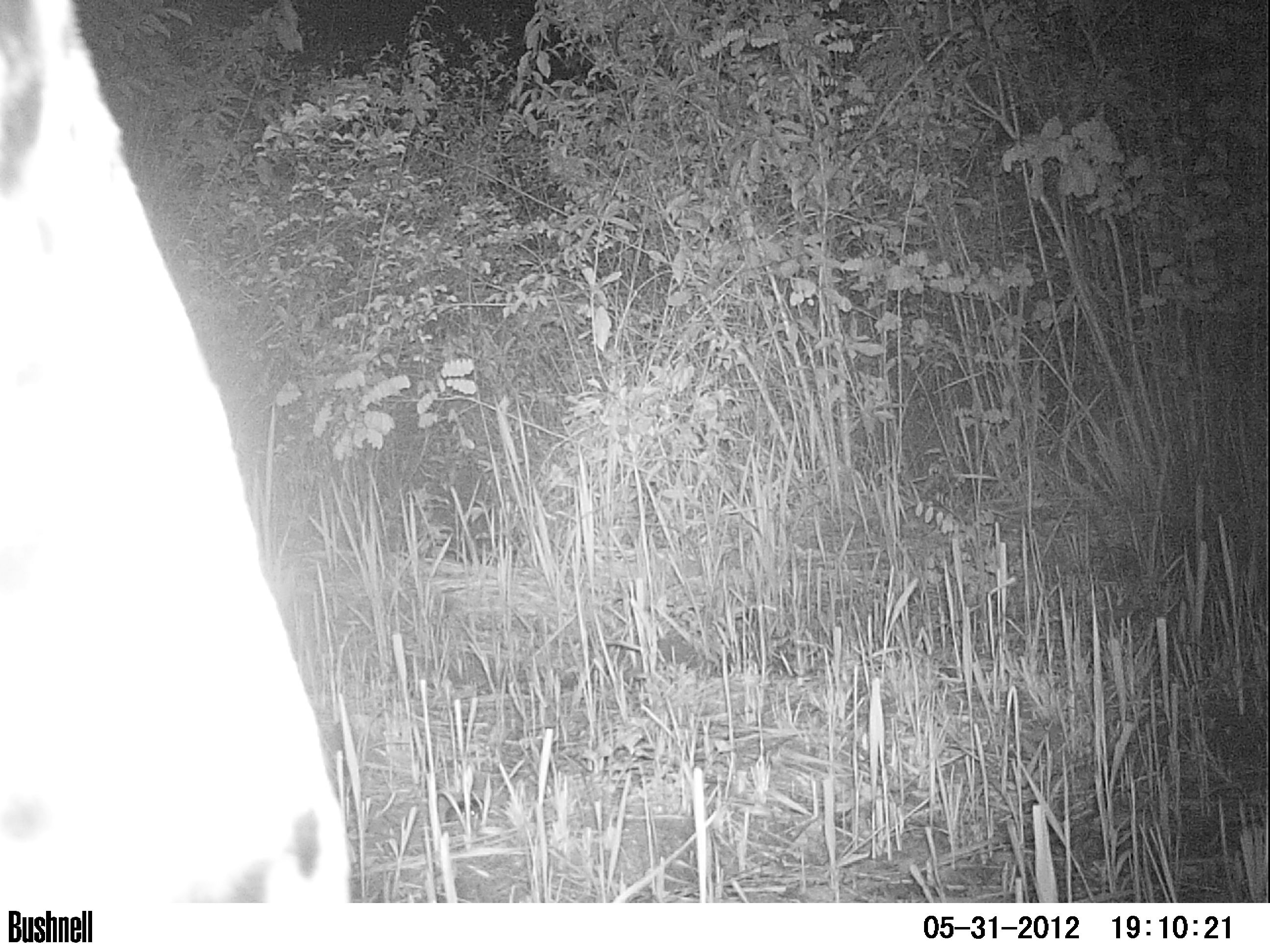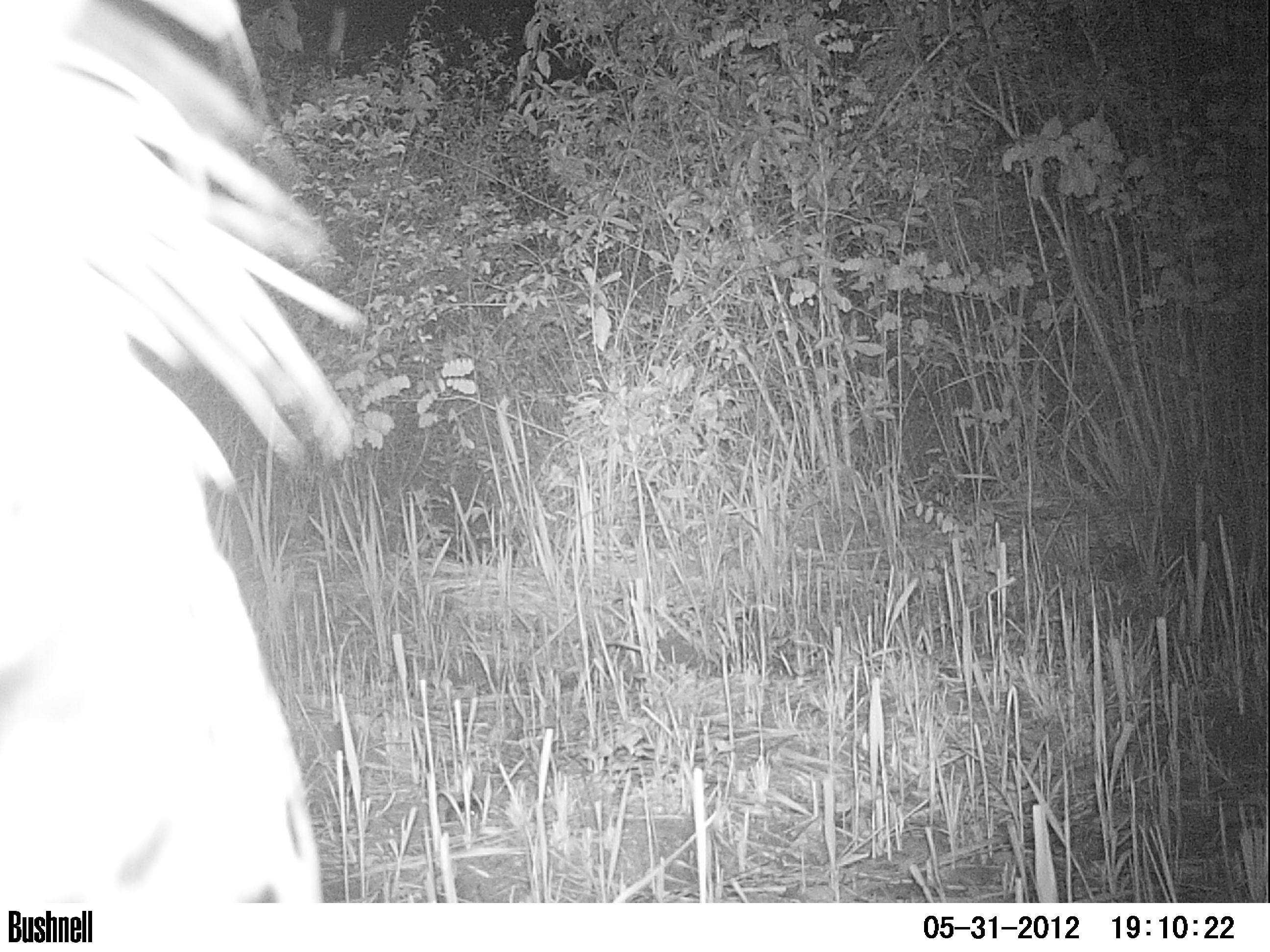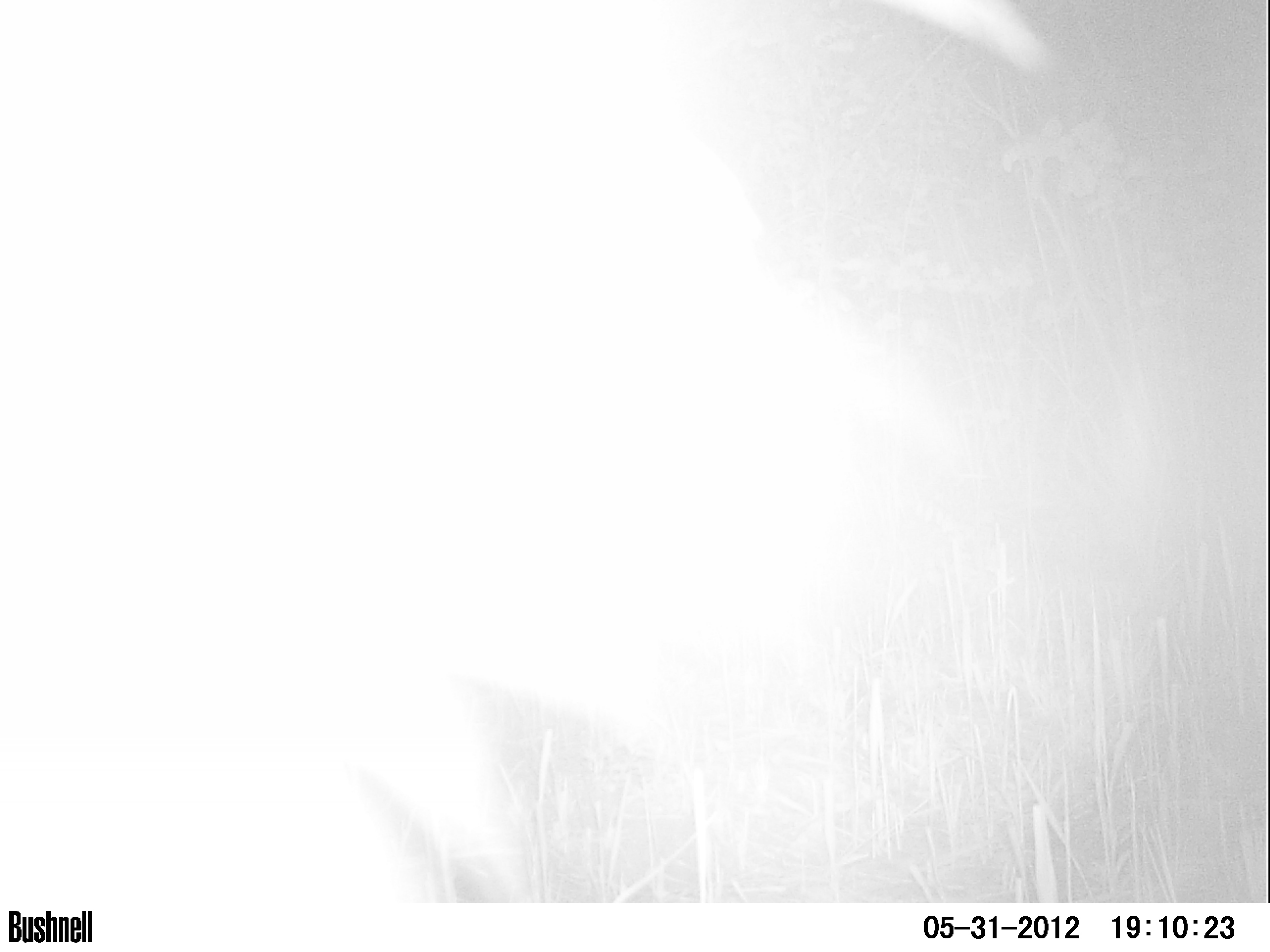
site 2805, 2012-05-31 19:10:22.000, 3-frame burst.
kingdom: Animalia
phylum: Chordata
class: Mammalia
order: Carnivora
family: Felidae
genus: Panthera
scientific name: Panthera onca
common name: jaguar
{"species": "Panthera onca (jaguar)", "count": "1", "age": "adult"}